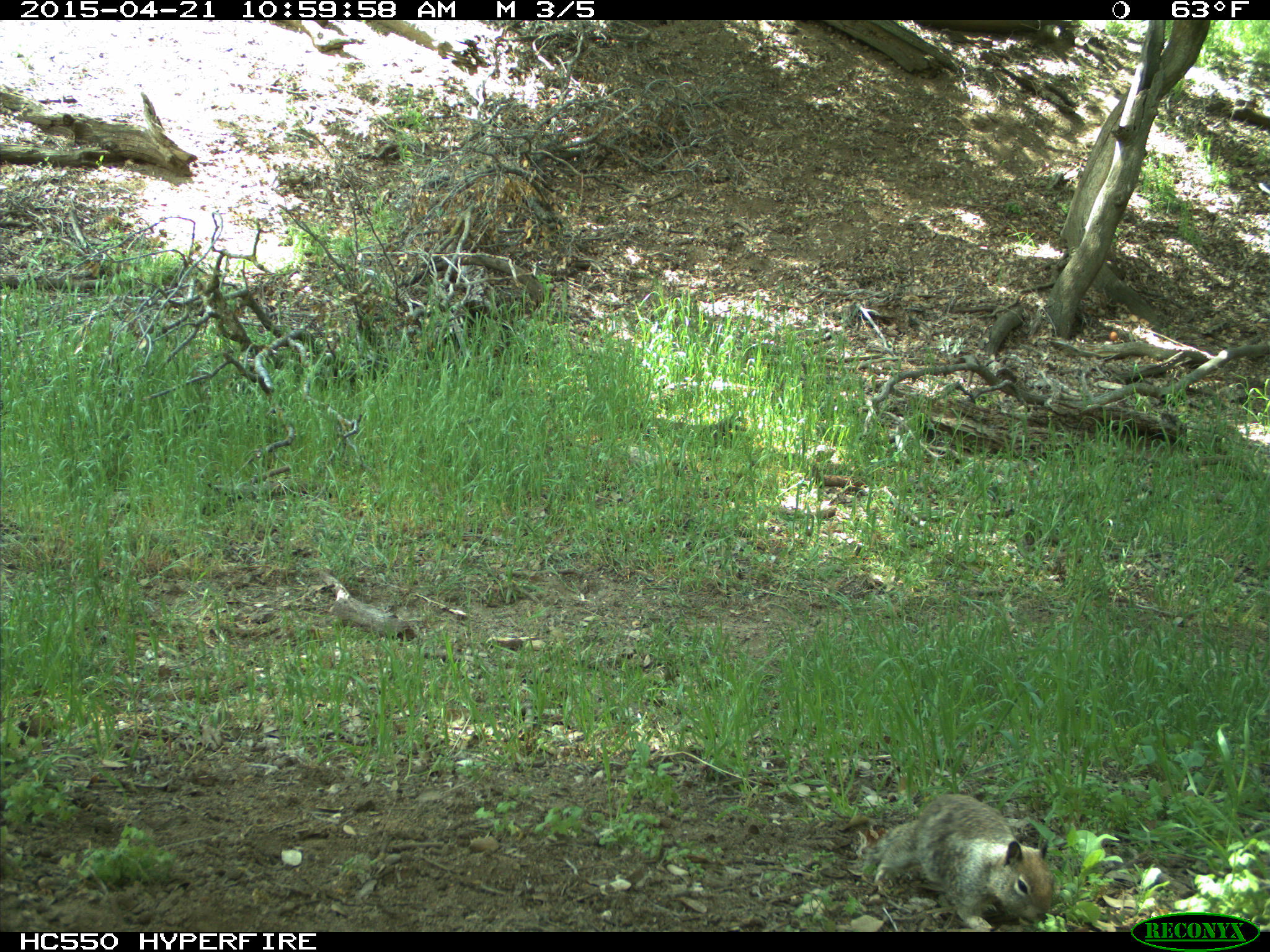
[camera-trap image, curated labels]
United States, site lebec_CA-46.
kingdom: Animalia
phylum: Chordata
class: Mammalia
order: Rodentia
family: Sciuridae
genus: Otospermophilus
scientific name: Otospermophilus beecheyi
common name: california ground squirrel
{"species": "Otospermophilus beecheyi (california ground squirrel)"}